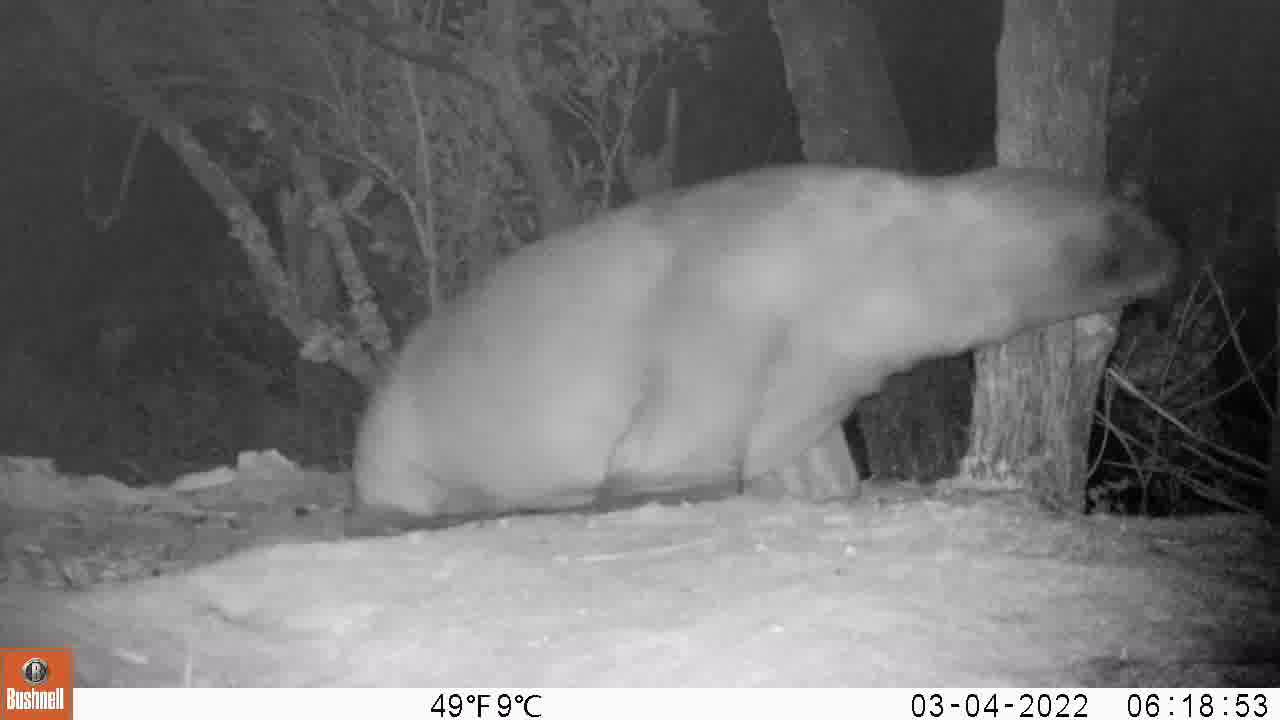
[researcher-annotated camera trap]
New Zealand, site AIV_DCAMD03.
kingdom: Animalia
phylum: Chordata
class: Mammalia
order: Carnivora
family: Otariidae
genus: Phocarctos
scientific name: Phocarctos hookeri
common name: new zealand sea lion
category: sealion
Sealion (new zealand sea lion) (Phocarctos hookeri).